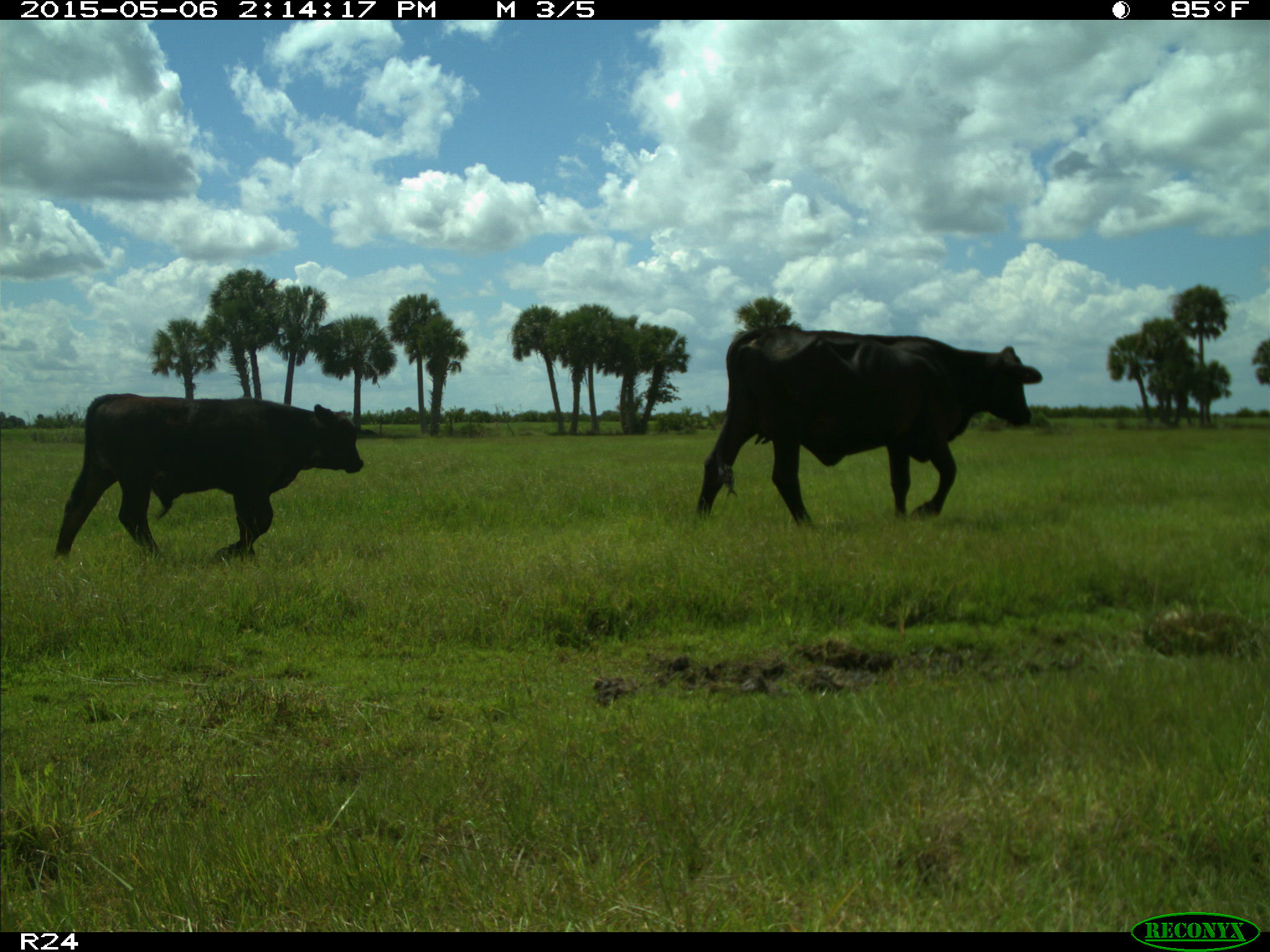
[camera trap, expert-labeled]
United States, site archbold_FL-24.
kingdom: Animalia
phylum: Chordata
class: Mammalia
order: Artiodactyla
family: Bovidae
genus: Bos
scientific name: Bos taurus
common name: domestic cow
Bos taurus (domestic cow).